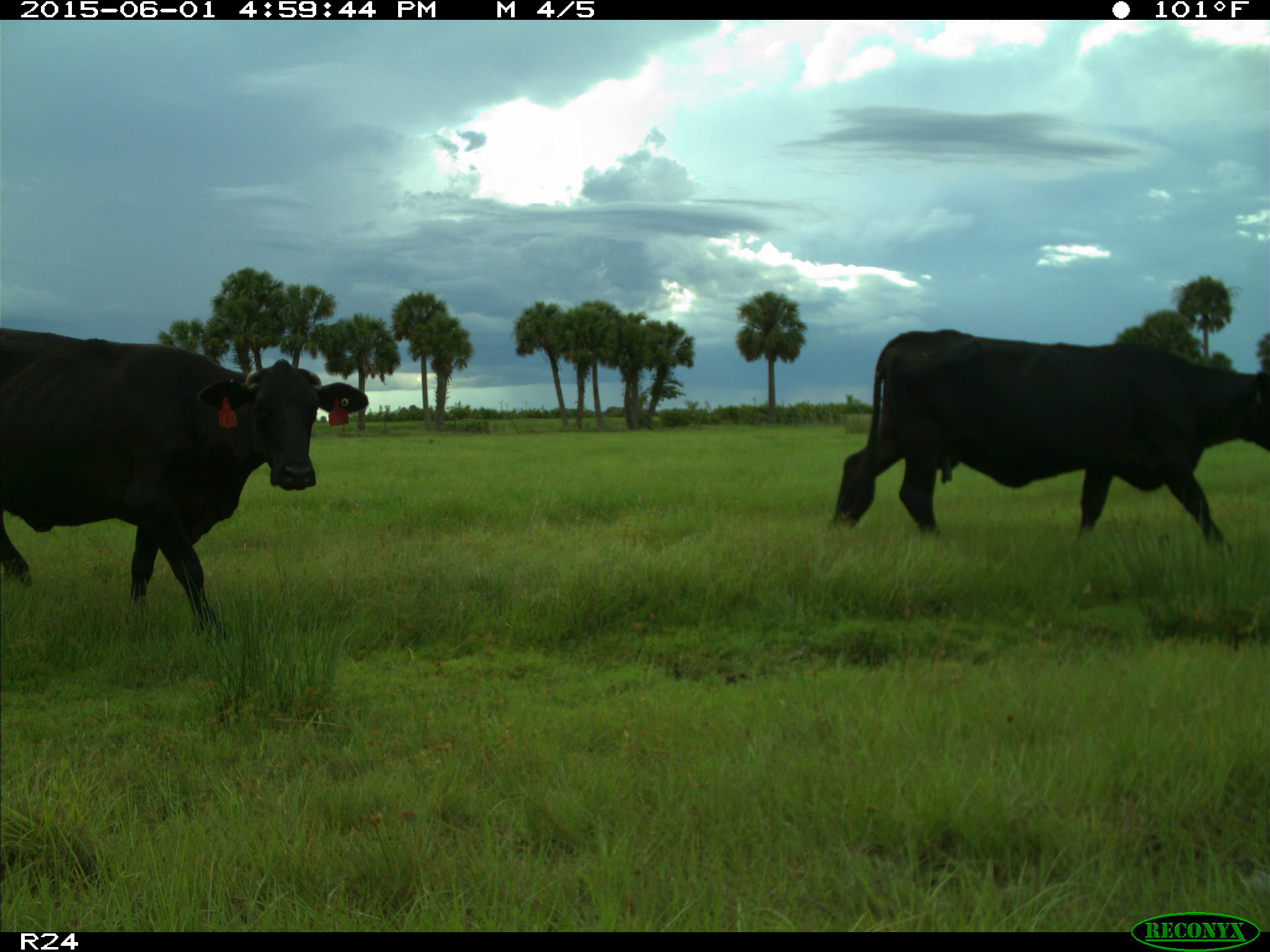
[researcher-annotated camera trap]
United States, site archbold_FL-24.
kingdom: Animalia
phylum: Chordata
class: Mammalia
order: Artiodactyla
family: Bovidae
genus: Bos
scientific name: Bos taurus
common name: domestic cow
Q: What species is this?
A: Bos taurus (domestic cow).